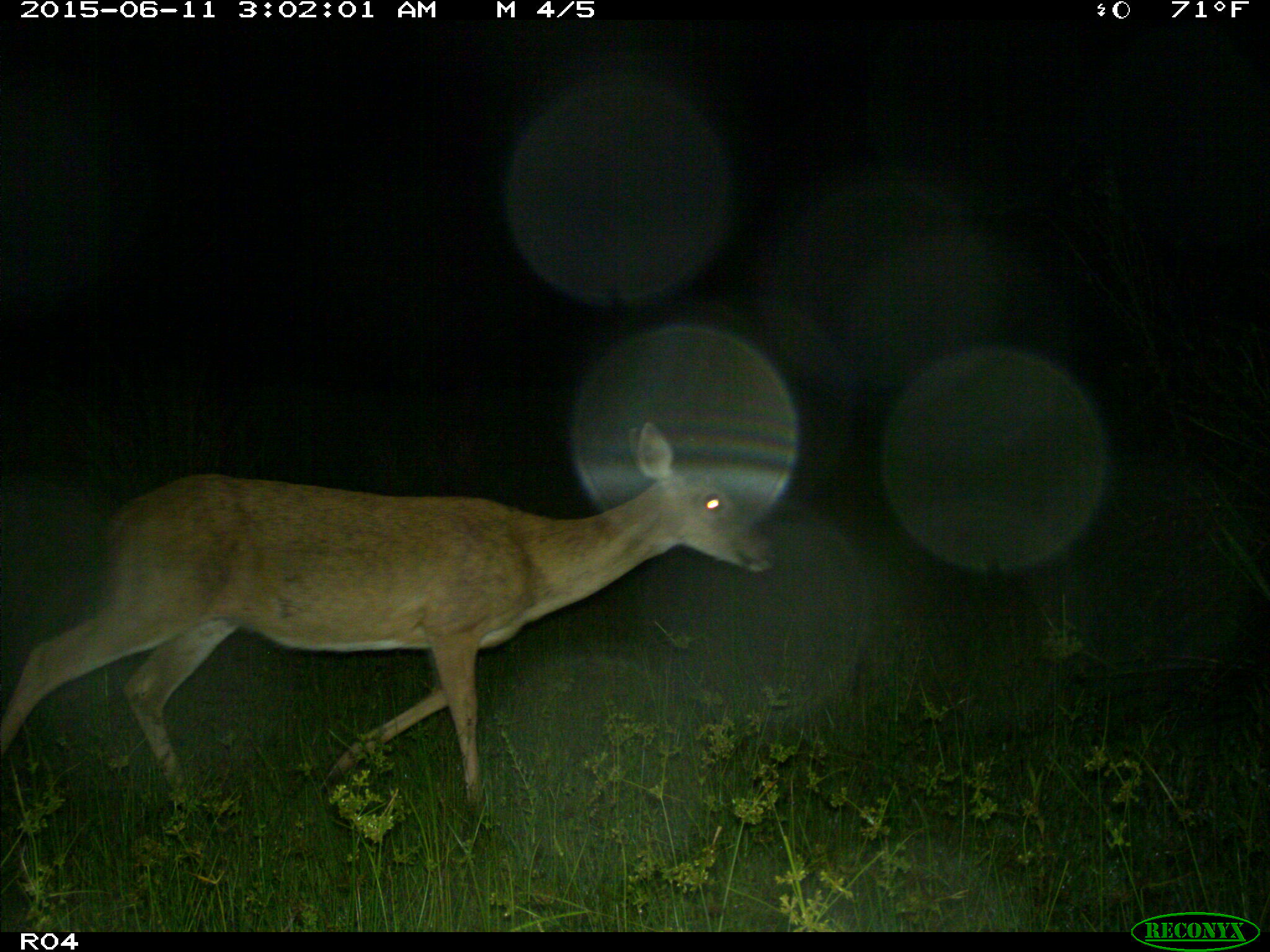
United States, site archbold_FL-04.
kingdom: Animalia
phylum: Chordata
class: Mammalia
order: Artiodactyla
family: Cervidae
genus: Odocoileus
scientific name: Odocoileus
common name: deer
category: unidentified deer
Unidentified deer (deer) (Odocoileus).